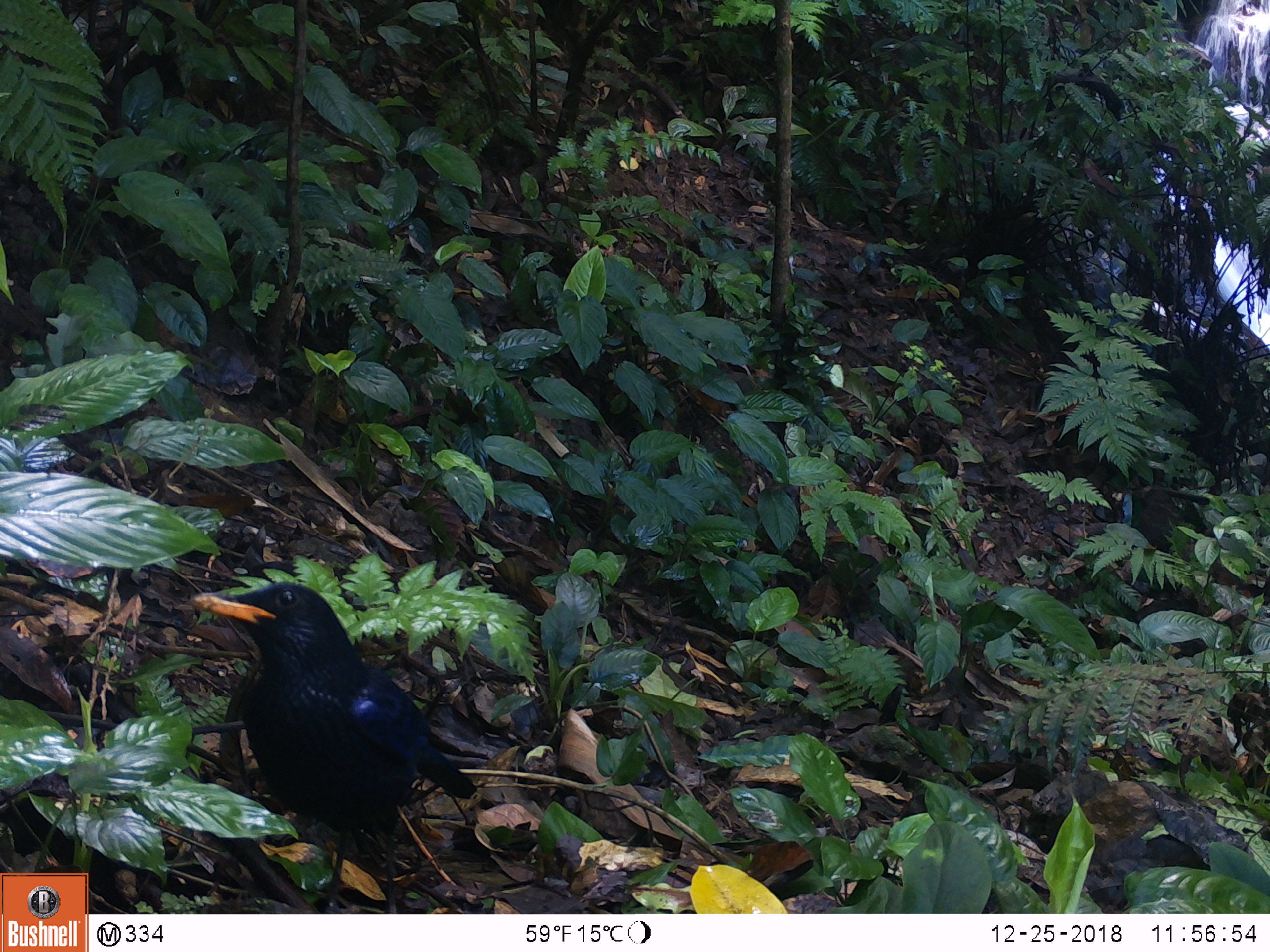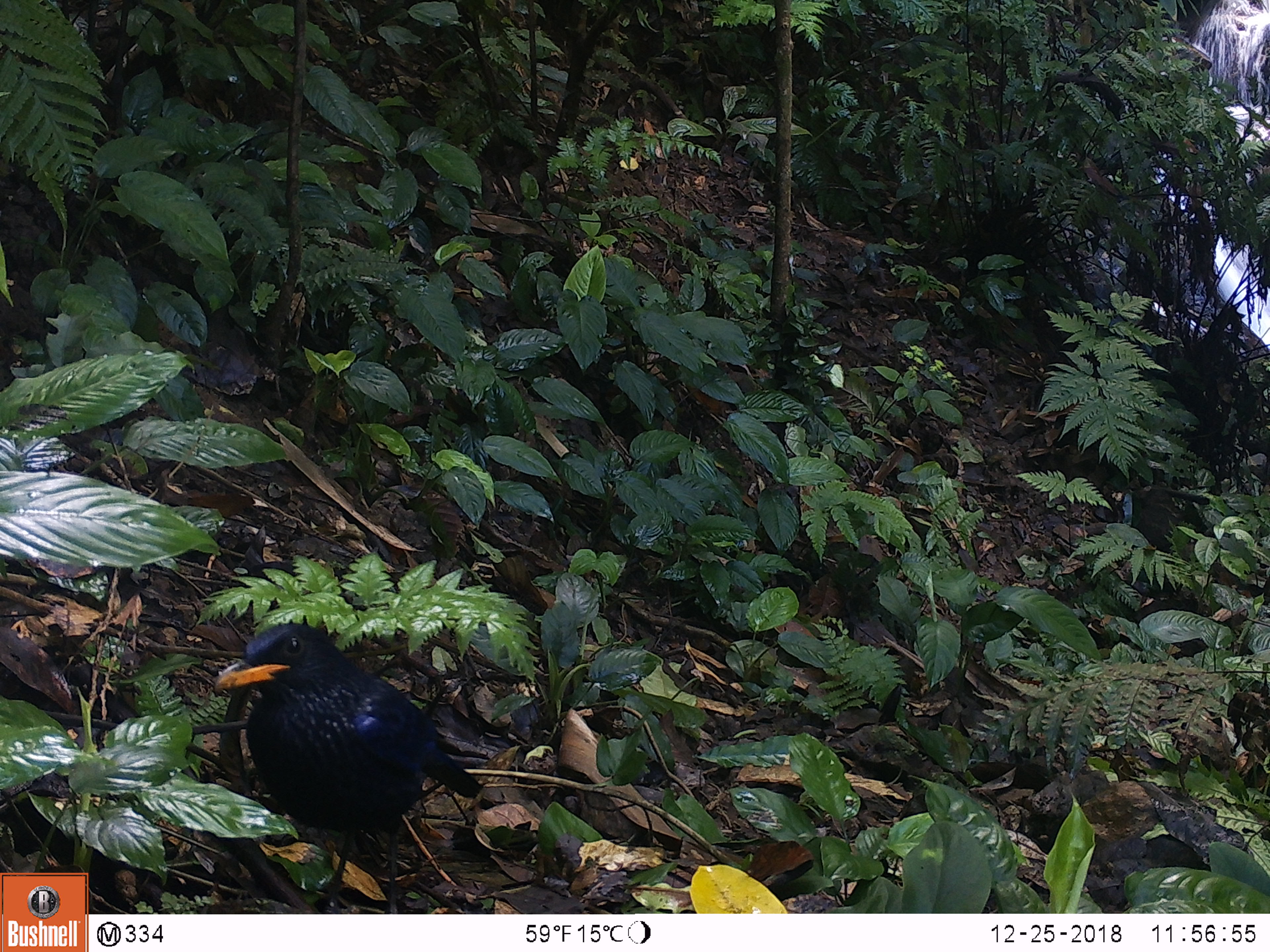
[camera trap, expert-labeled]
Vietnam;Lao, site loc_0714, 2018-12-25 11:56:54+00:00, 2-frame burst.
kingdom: Animalia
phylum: Chordata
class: Aves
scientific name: Aves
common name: bird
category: unidentified bird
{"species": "unidentified bird (bird) (Aves)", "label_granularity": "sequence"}